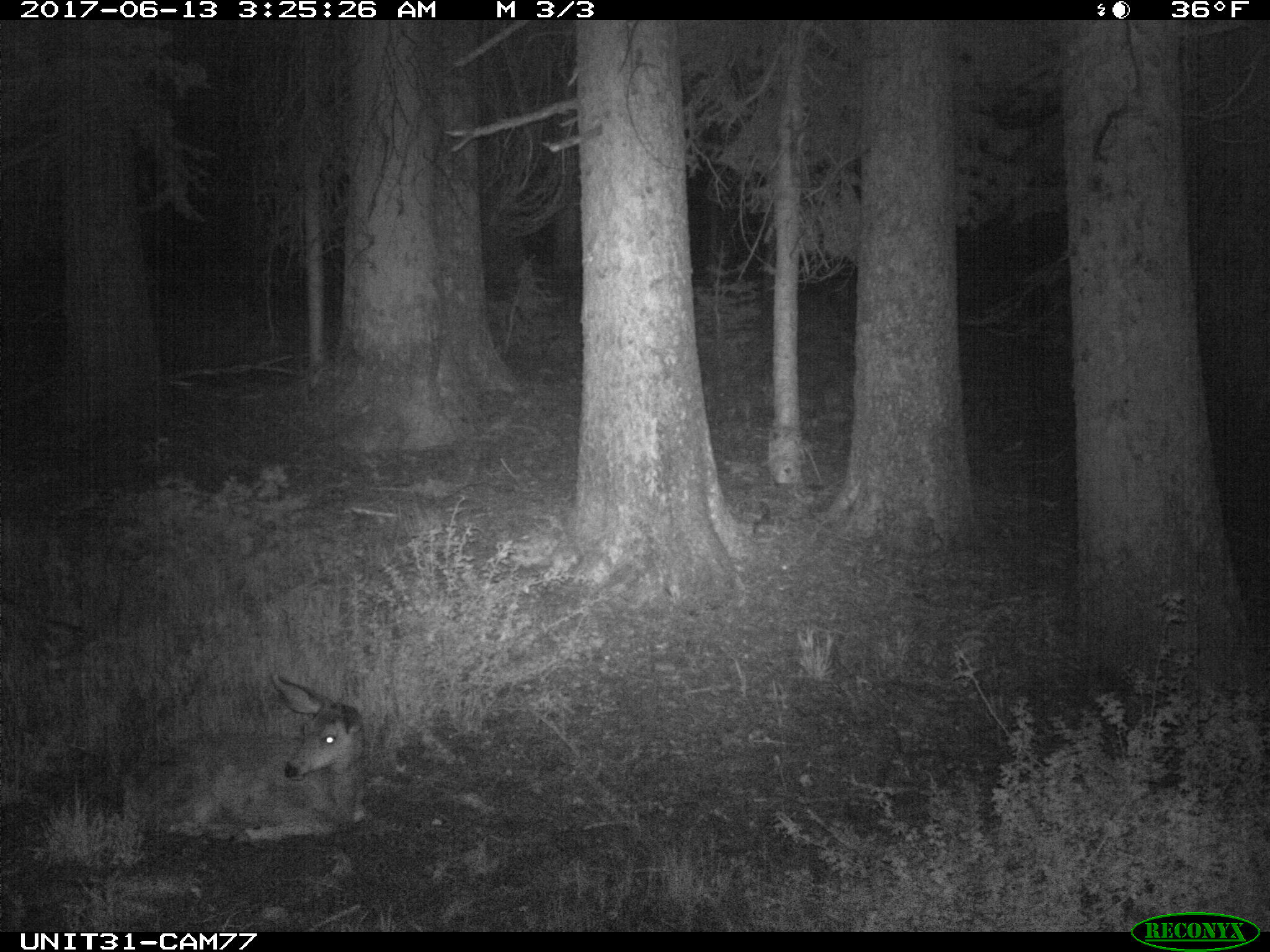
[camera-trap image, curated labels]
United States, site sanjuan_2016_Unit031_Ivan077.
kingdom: Animalia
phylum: Chordata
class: Mammalia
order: Artiodactyla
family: Cervidae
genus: Odocoileus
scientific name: Odocoileus hemionus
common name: mule deer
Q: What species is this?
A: Odocoileus hemionus (mule deer).